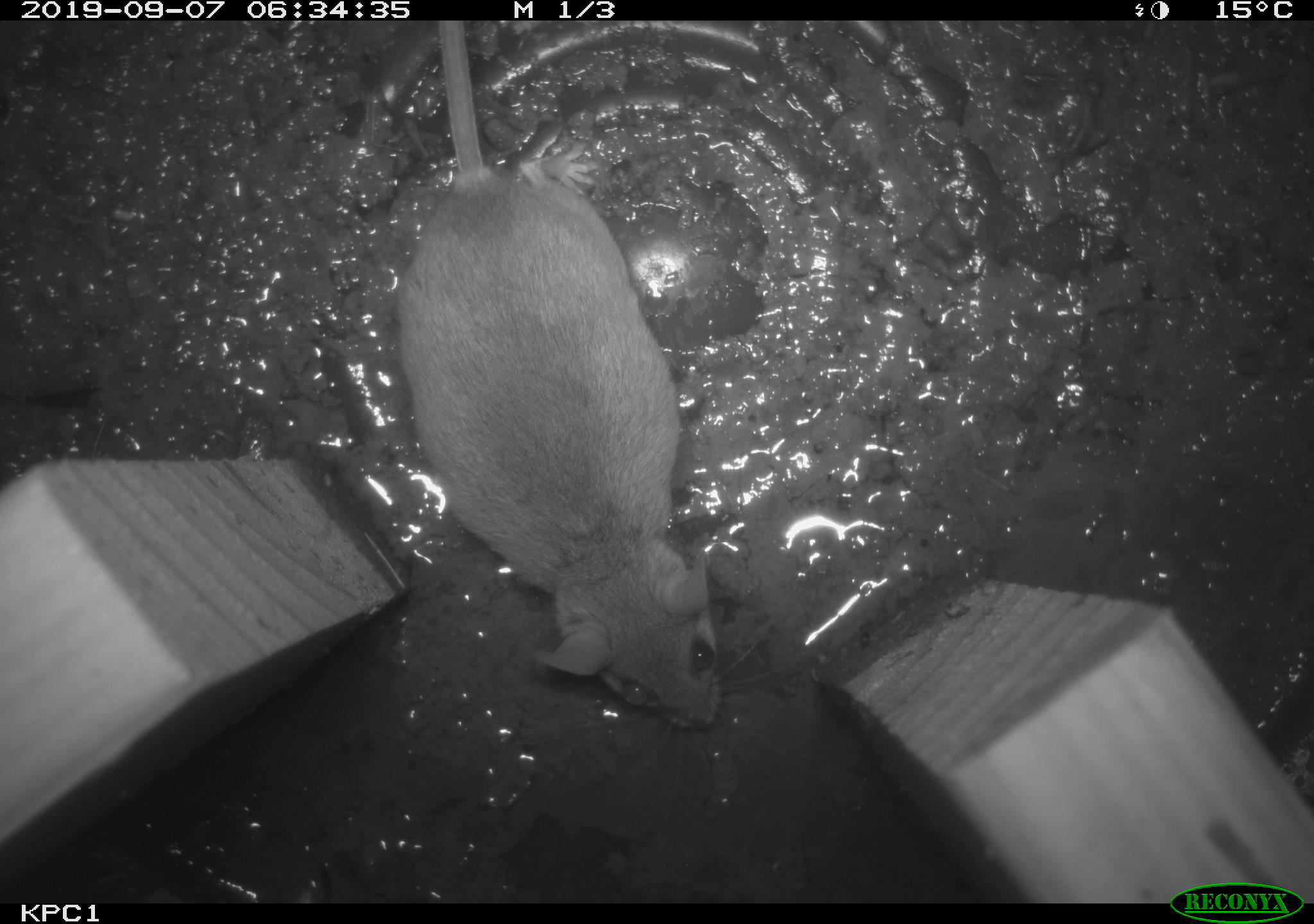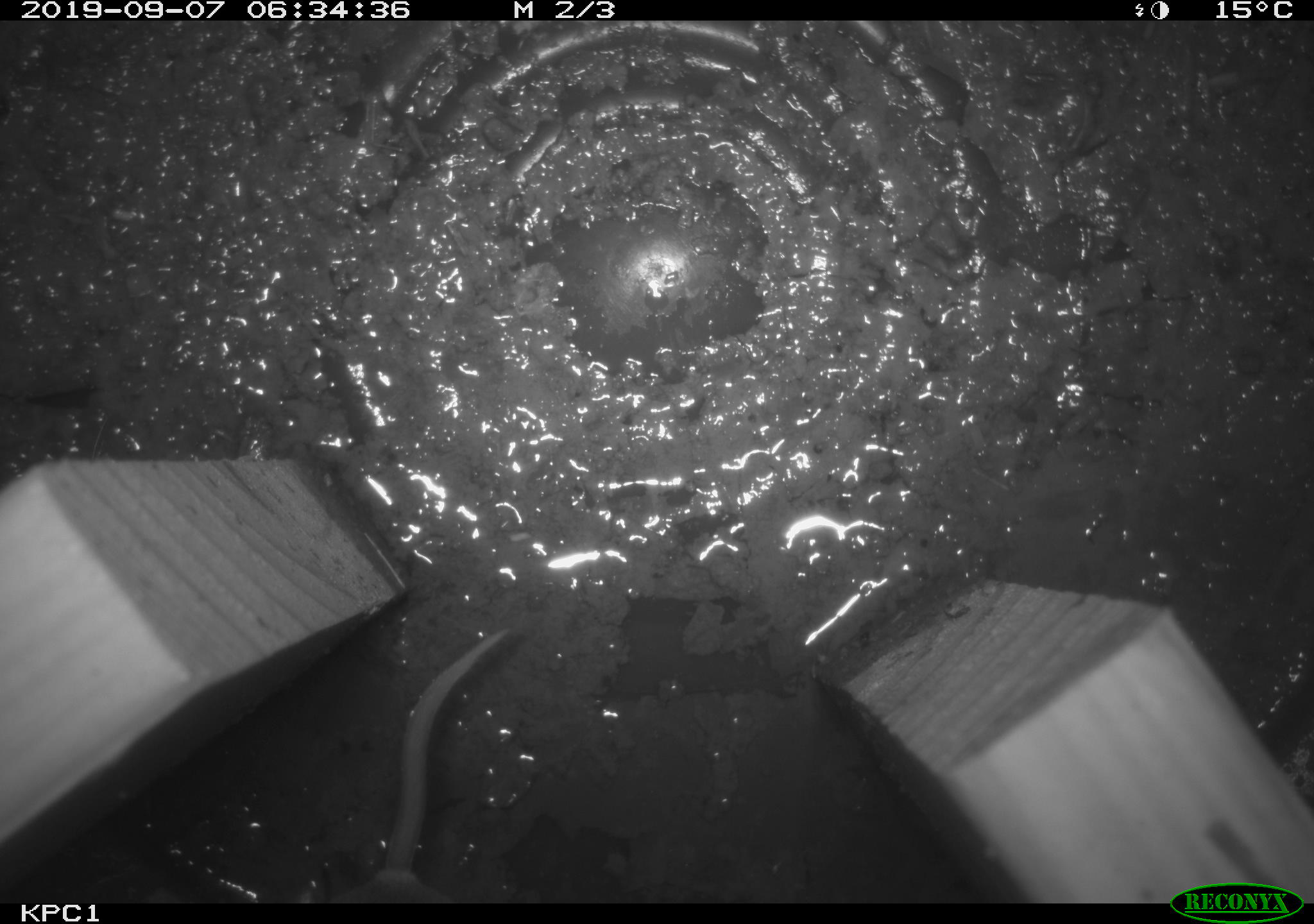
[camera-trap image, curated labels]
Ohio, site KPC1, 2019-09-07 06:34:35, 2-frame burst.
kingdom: Animalia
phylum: Chordata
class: Mammalia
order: Rodentia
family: Cricetidae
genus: Peromyscus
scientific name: Peromyscus leucopus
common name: white-footed mouse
White-footed mouse (Peromyscus leucopus).